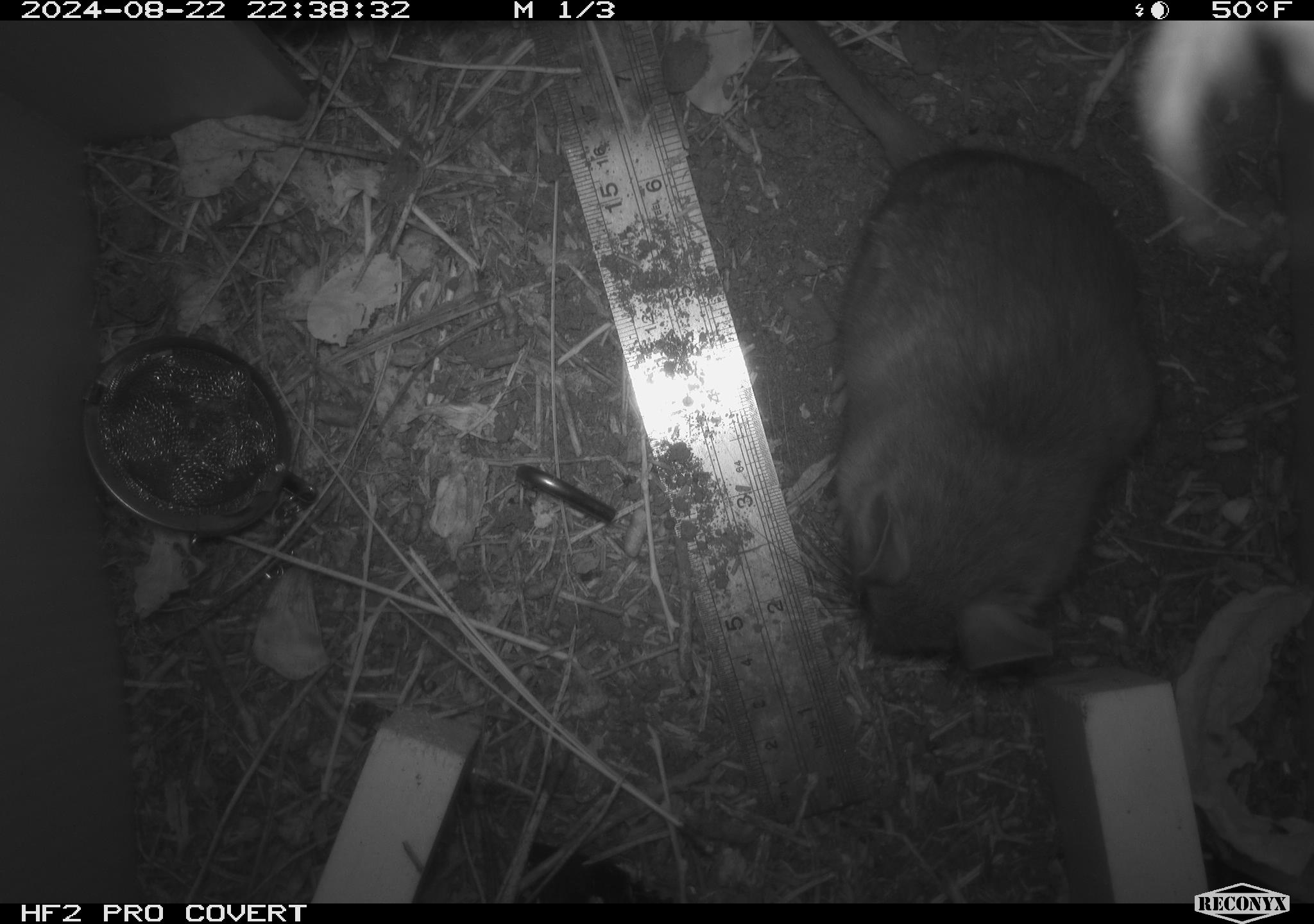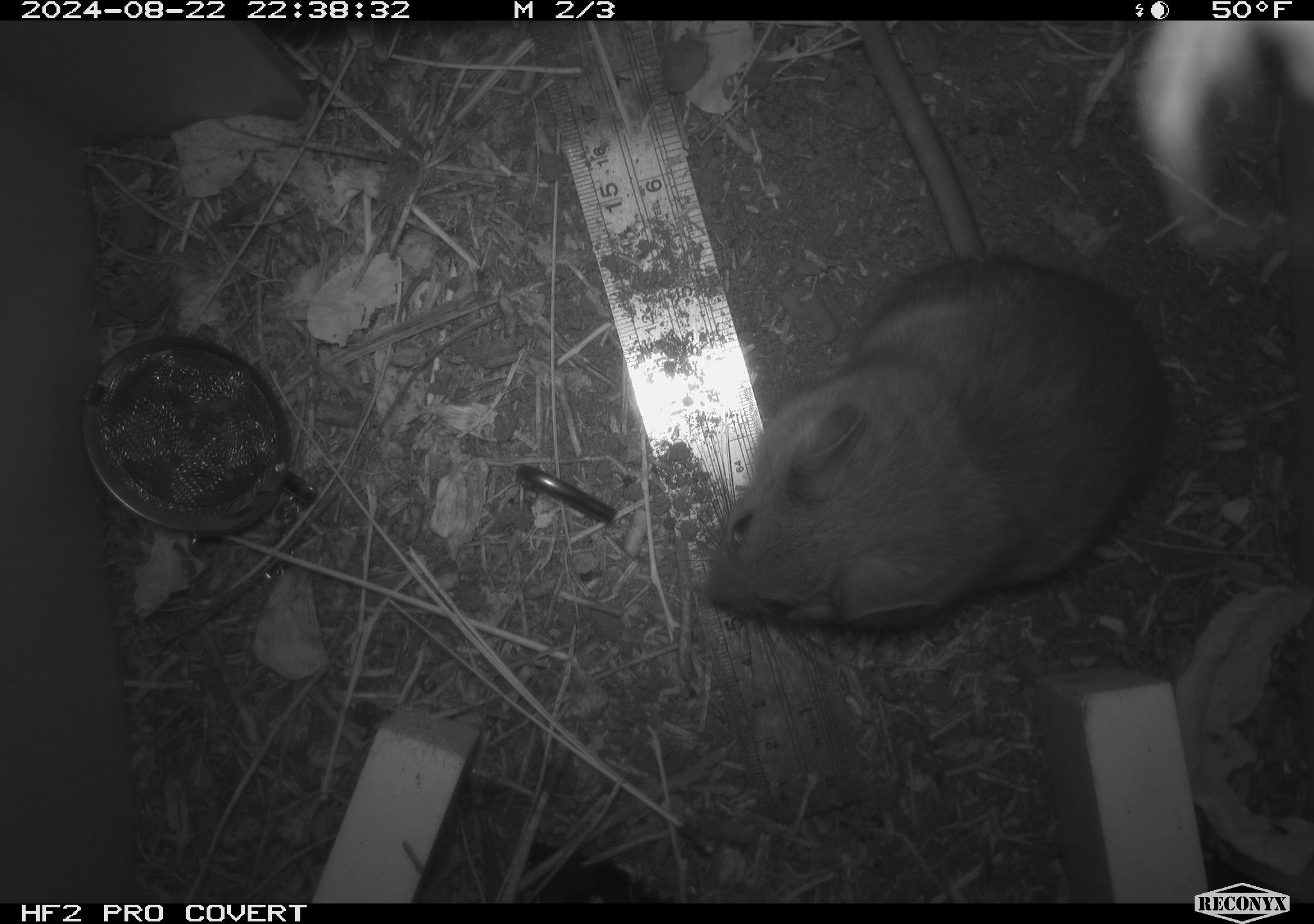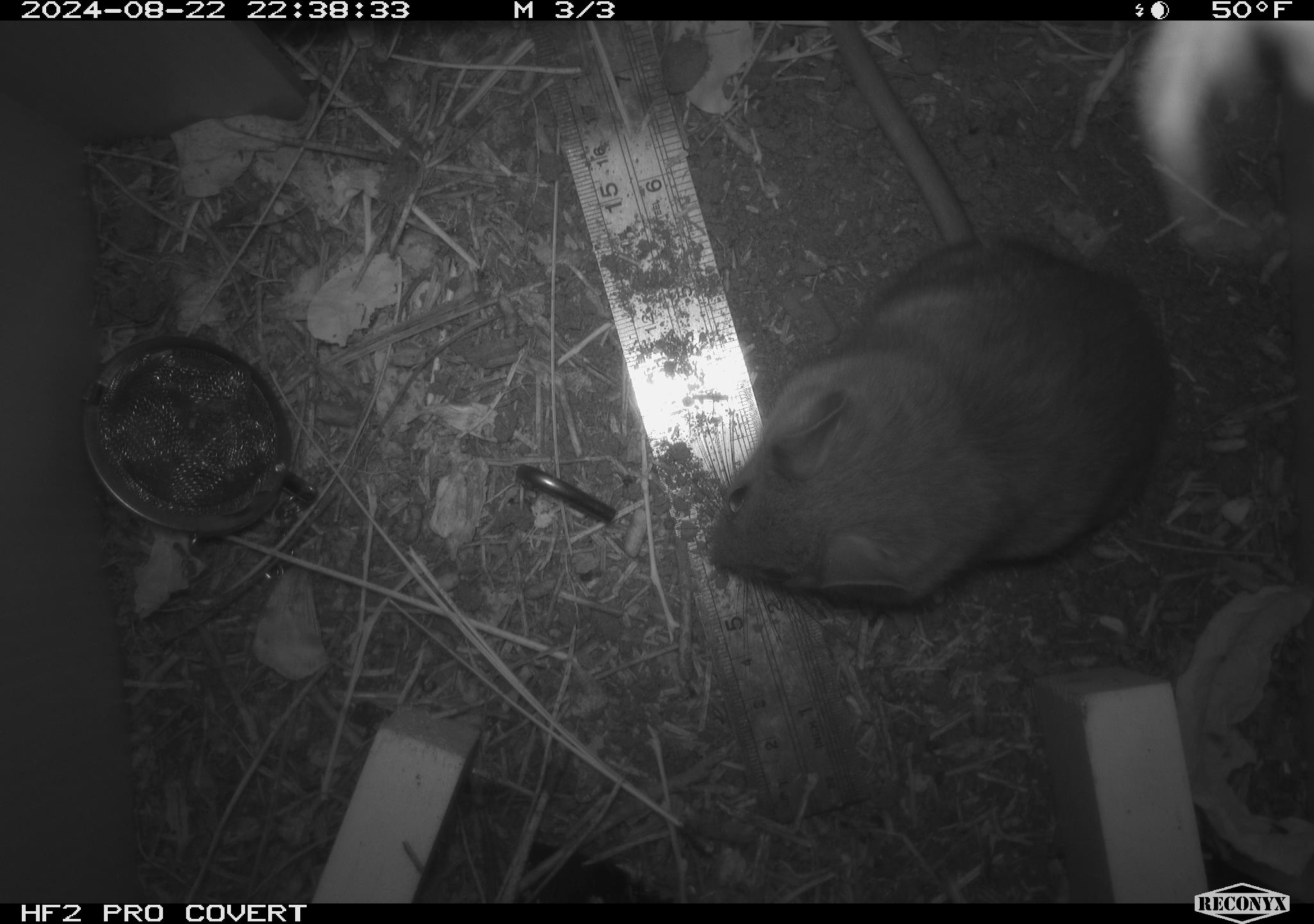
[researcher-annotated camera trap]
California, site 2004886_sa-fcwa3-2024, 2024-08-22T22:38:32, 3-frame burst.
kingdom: Animalia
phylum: Chordata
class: Mammalia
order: Rodentia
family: Sciuridae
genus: Neotamias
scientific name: Neotamias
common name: western chipmunks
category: neotamias species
Neotamias species (western chipmunks) (Neotamias).